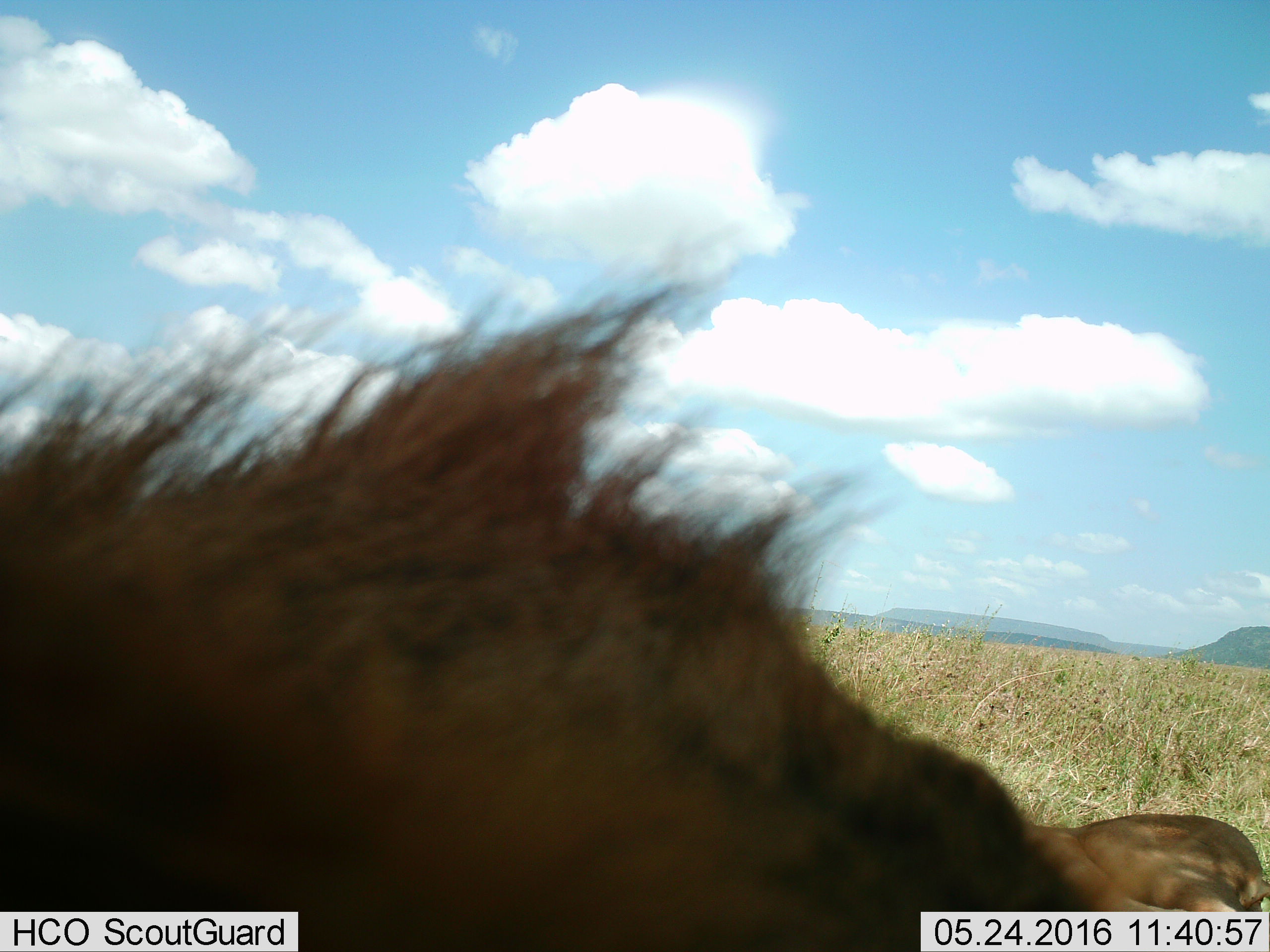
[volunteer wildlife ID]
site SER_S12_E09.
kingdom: Animalia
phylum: Chordata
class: Mammalia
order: Carnivora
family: Felidae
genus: Panthera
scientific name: Panthera leo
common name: lion male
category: lionmale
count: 2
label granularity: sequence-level